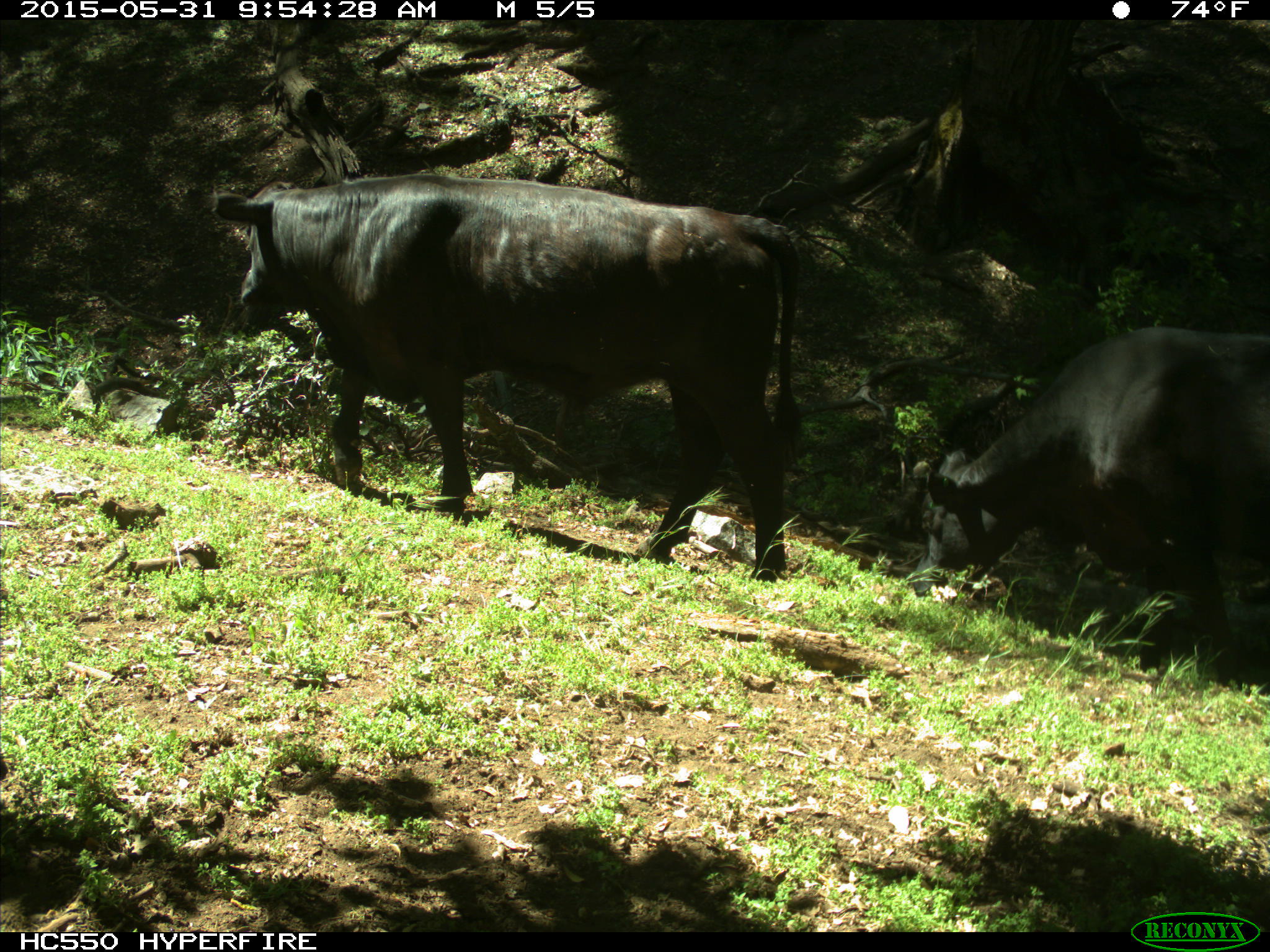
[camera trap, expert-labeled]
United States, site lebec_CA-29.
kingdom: Animalia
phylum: Chordata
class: Mammalia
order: Artiodactyla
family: Bovidae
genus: Bos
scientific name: Bos taurus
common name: domestic cow